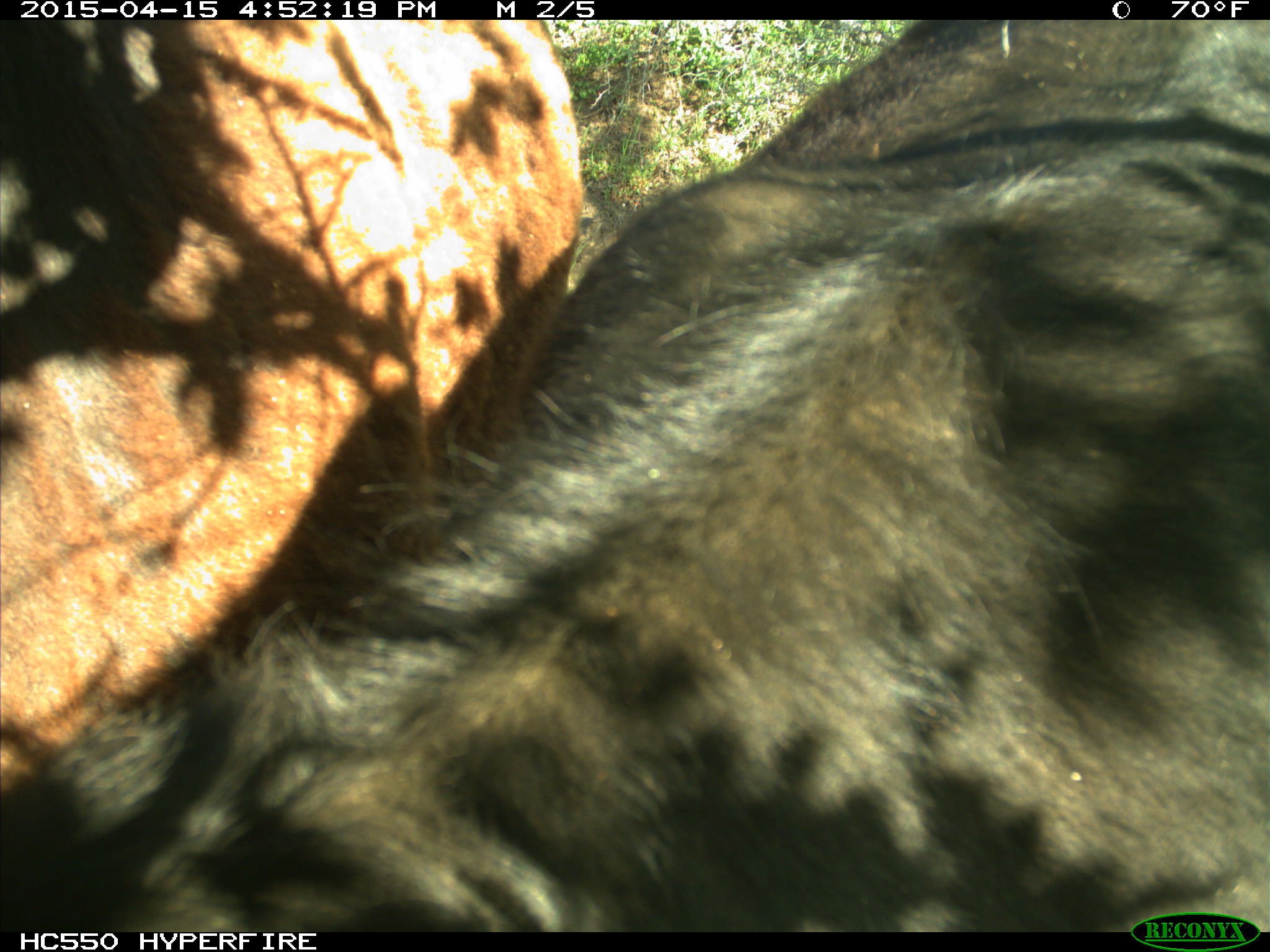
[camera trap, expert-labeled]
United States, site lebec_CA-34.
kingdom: Animalia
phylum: Chordata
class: Mammalia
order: Artiodactyla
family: Bovidae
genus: Bos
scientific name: Bos taurus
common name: domestic cow